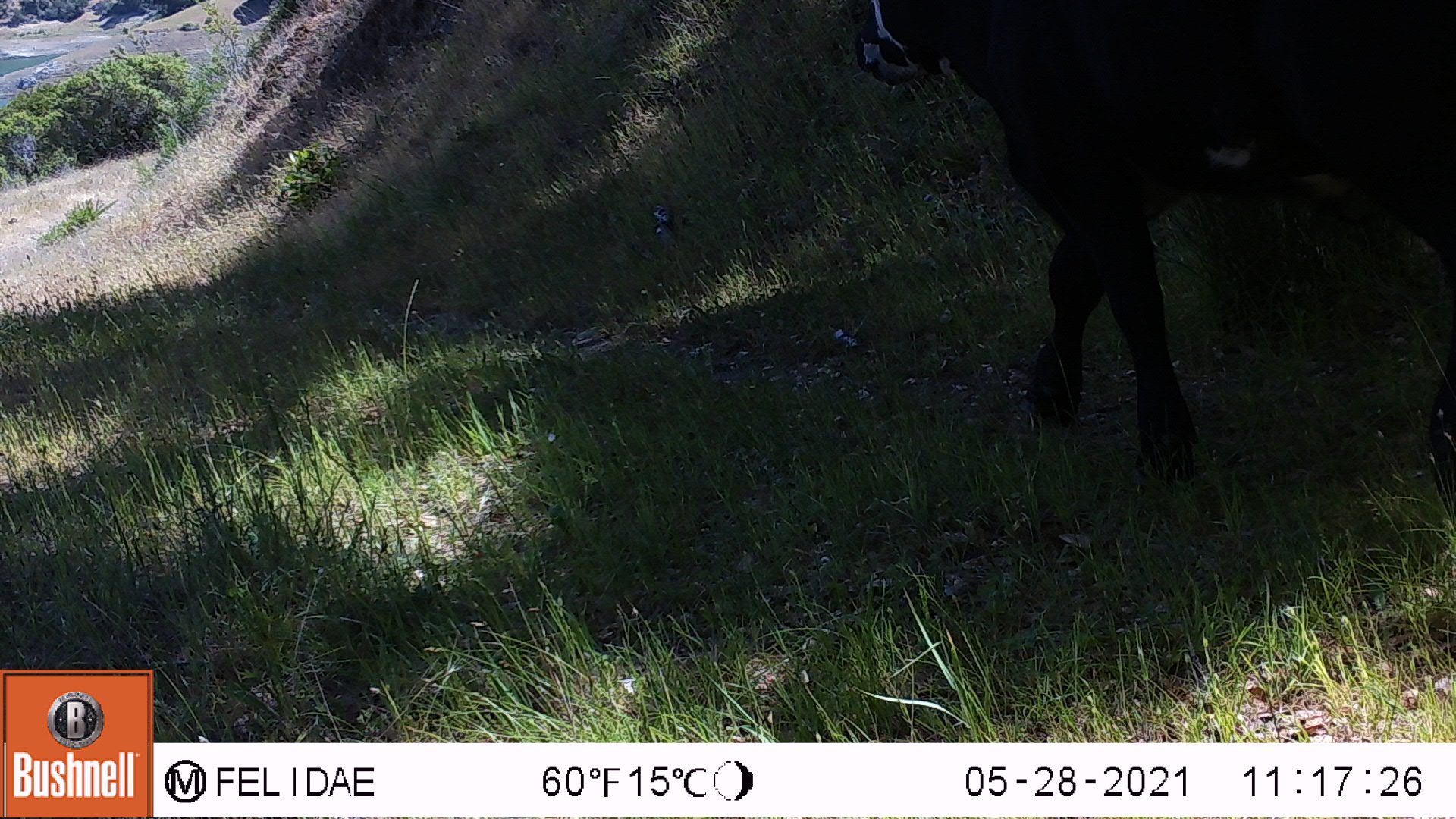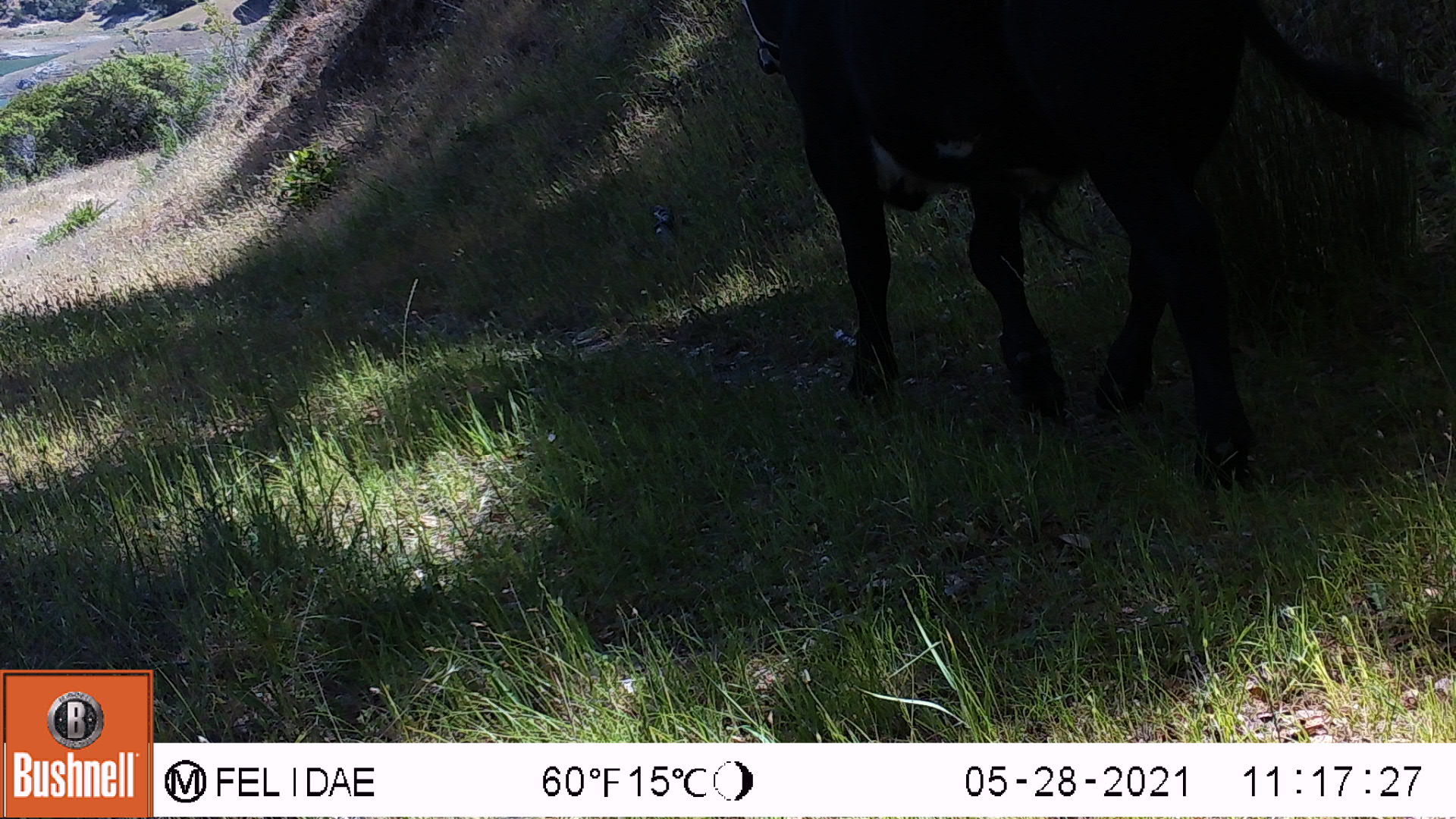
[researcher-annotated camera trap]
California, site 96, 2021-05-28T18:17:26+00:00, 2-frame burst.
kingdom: Animalia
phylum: Chordata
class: Mammalia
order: Artiodactyla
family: Bovidae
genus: Bos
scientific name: Bos taurus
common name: domestic cattle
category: cattle